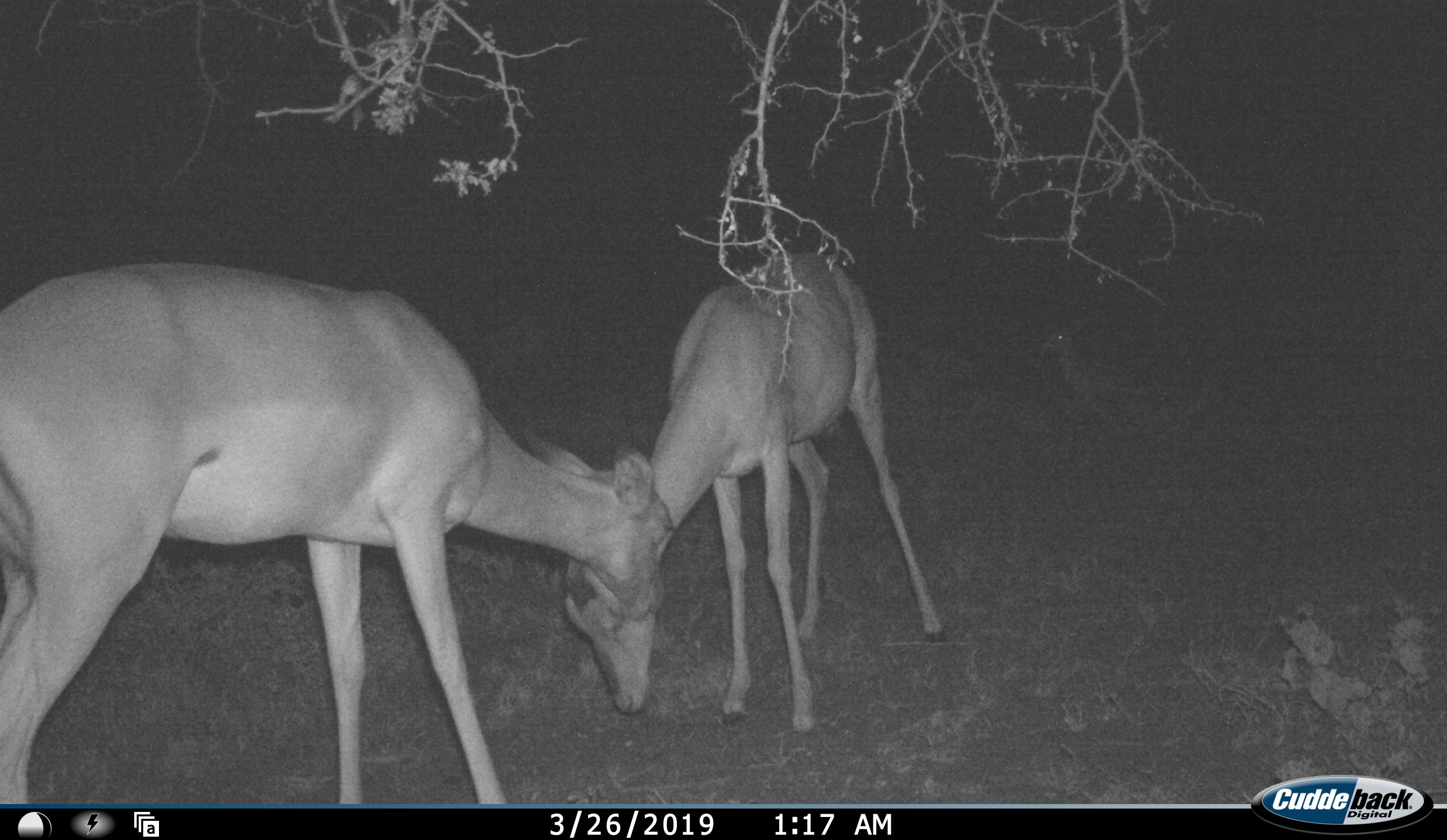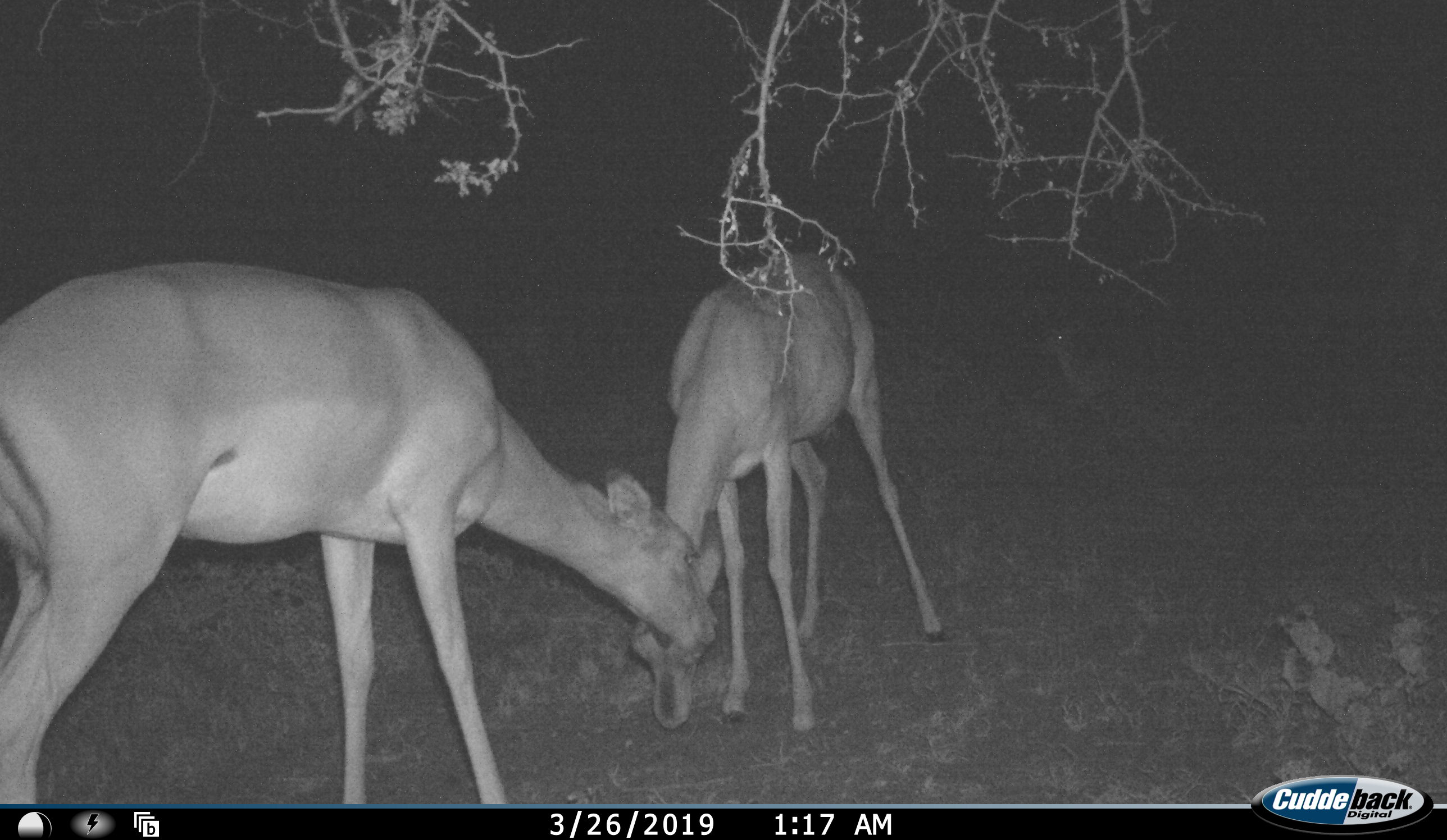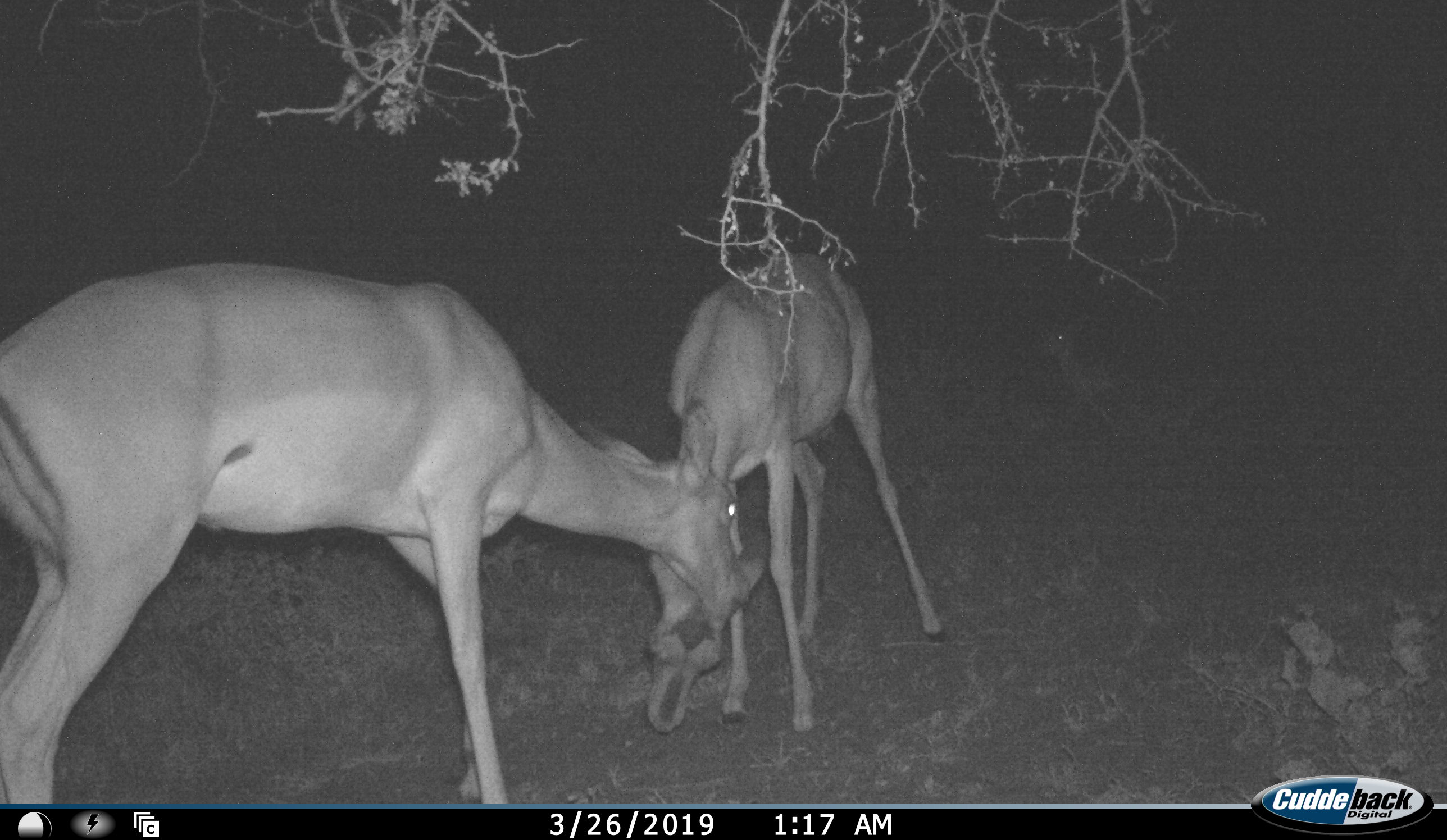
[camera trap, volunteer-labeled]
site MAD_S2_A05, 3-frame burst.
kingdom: Animalia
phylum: Chordata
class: Mammalia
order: Artiodactyla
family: Bovidae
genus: Aepyceros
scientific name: Aepyceros melampus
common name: impala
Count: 2.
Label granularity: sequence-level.